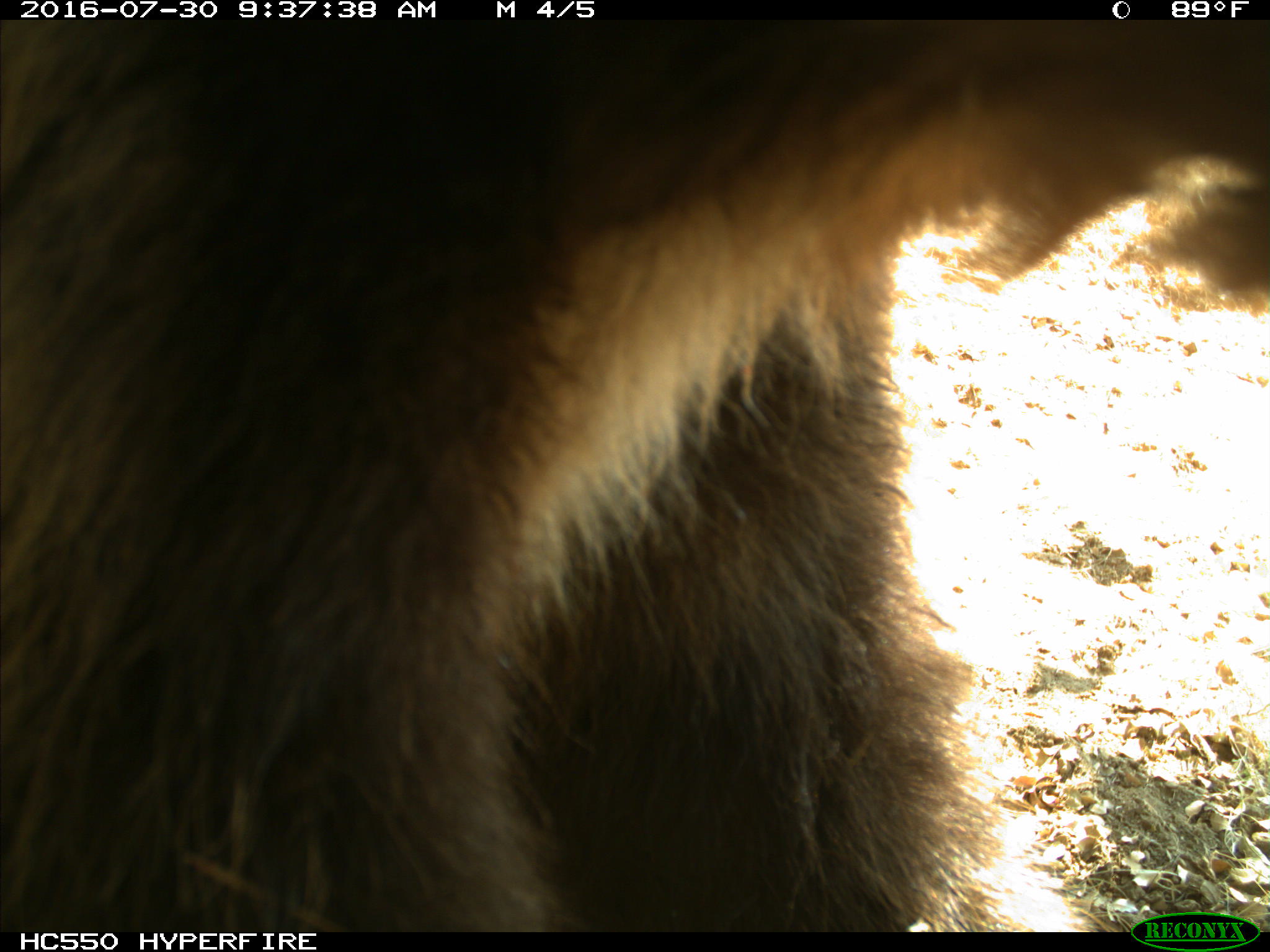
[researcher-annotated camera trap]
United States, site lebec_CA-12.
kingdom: Animalia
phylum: Chordata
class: Mammalia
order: Carnivora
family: Ursidae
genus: Ursus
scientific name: Ursus americanus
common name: american black bear